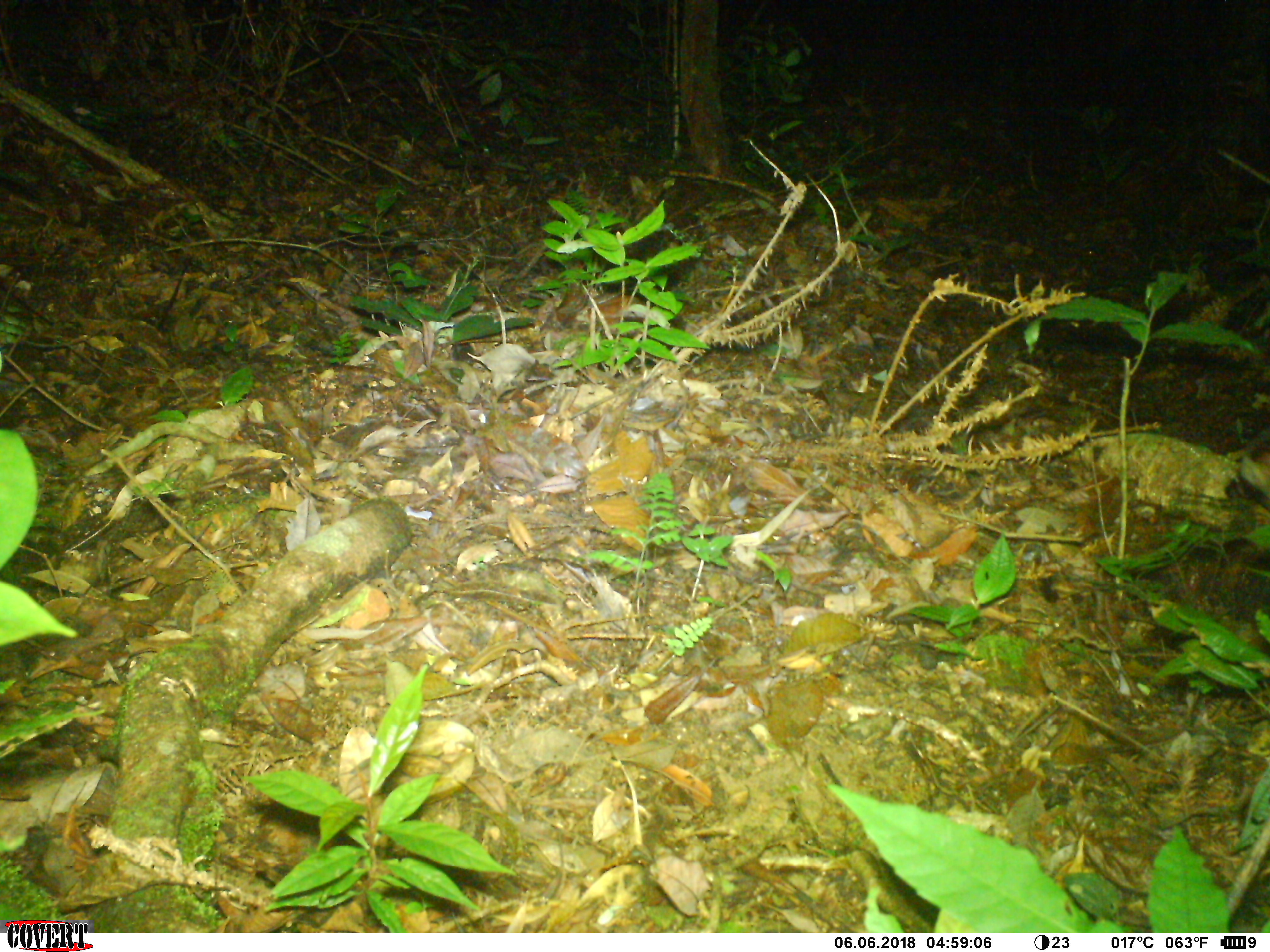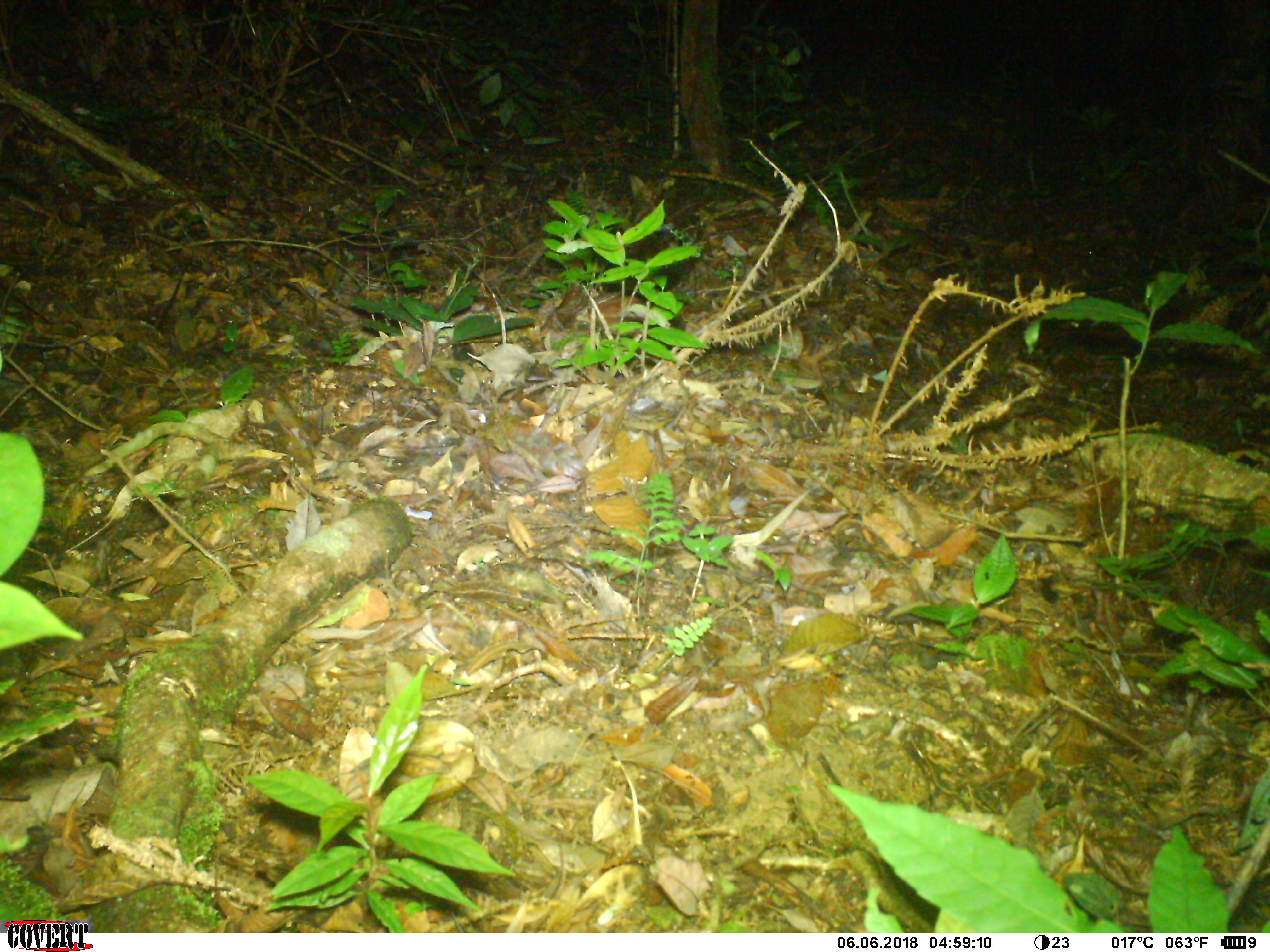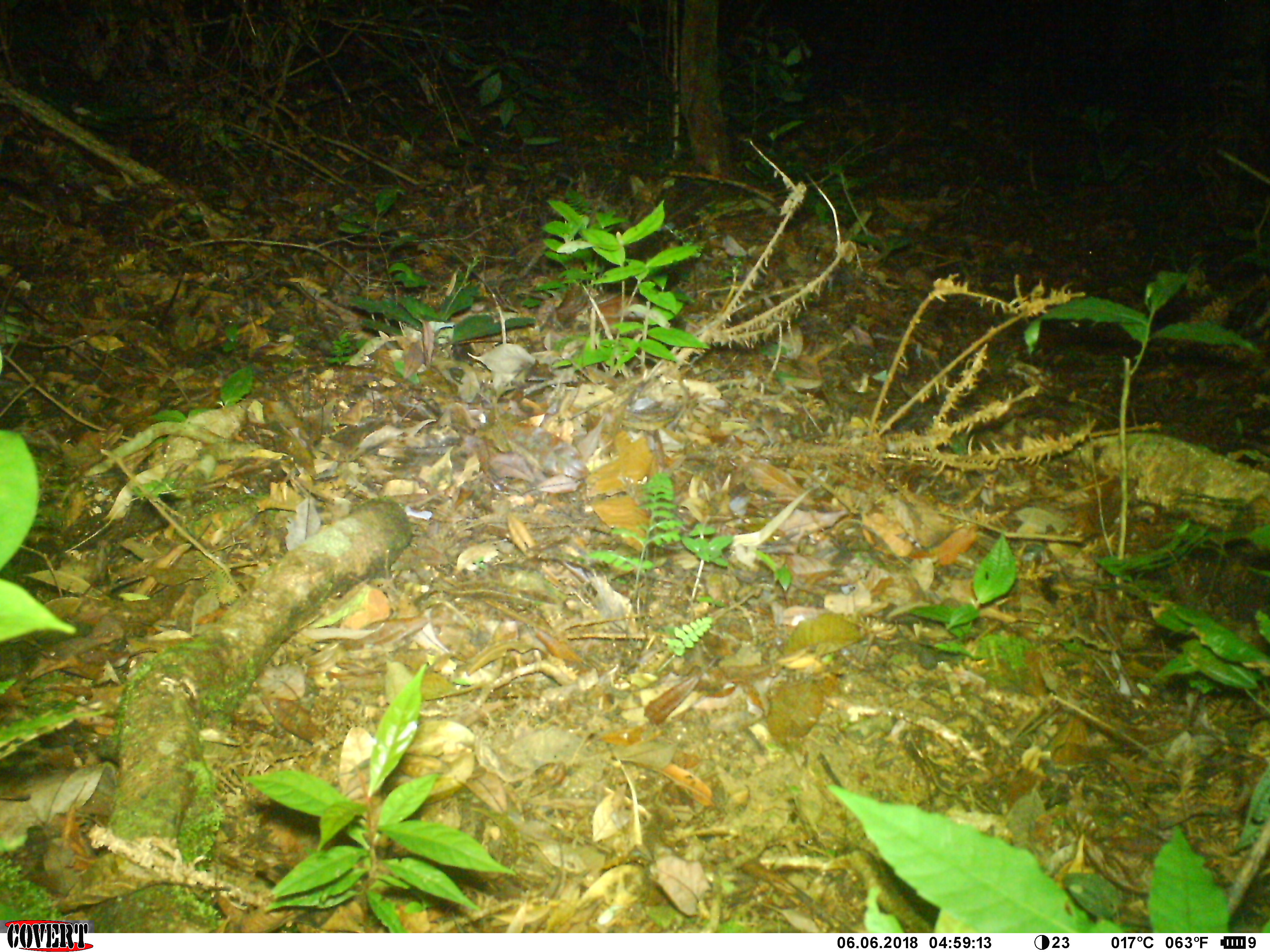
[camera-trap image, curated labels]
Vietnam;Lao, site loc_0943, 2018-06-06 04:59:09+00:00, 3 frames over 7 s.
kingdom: Animalia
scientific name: Animalia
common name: animal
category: unidentified animal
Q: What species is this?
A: Unidentified animal (animal) (Animalia).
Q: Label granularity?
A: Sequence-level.